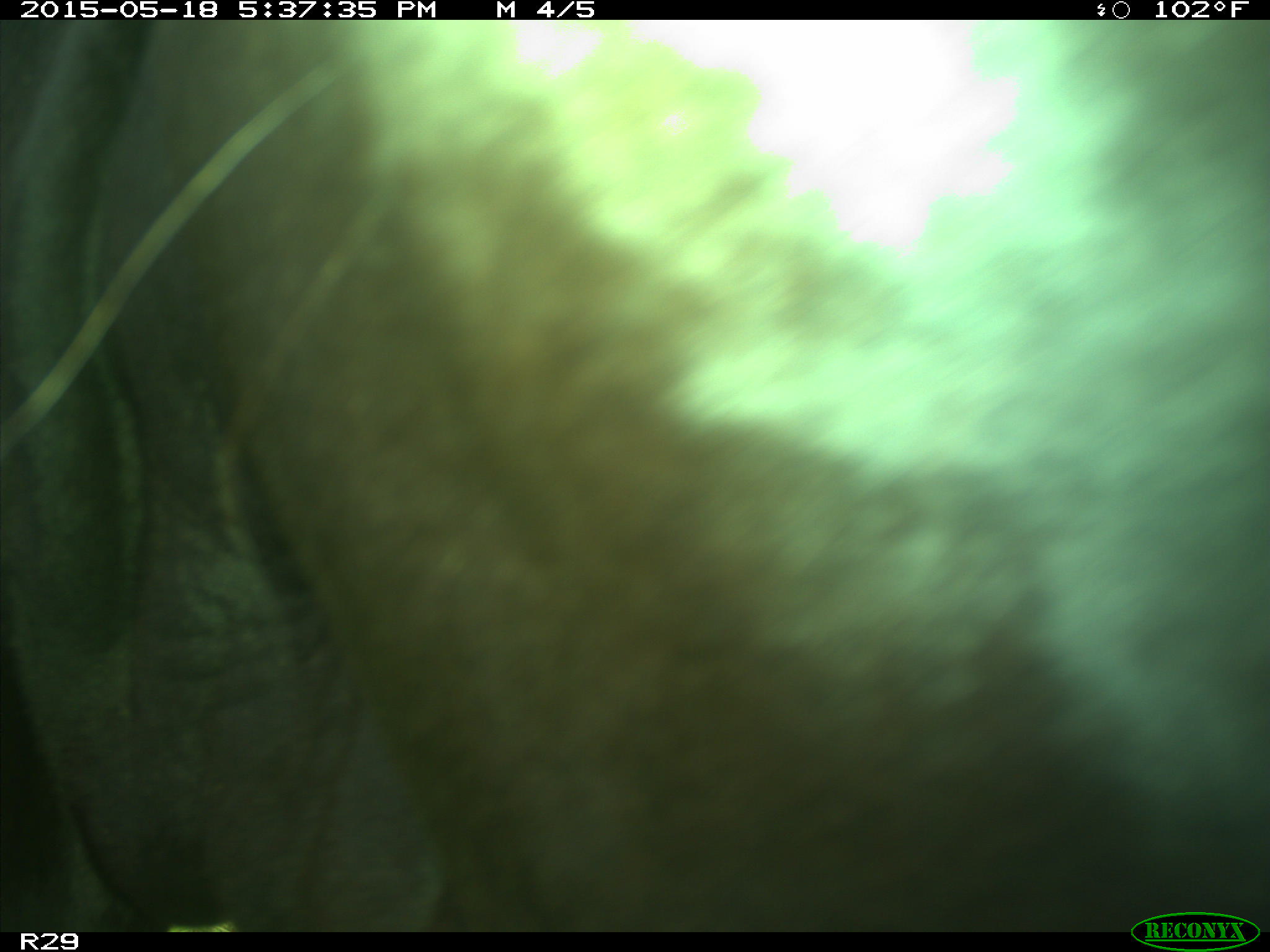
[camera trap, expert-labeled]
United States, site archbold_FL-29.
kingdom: Animalia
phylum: Chordata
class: Mammalia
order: Artiodactyla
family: Bovidae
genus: Bos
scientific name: Bos taurus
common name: domestic cow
Bos taurus (domestic cow).